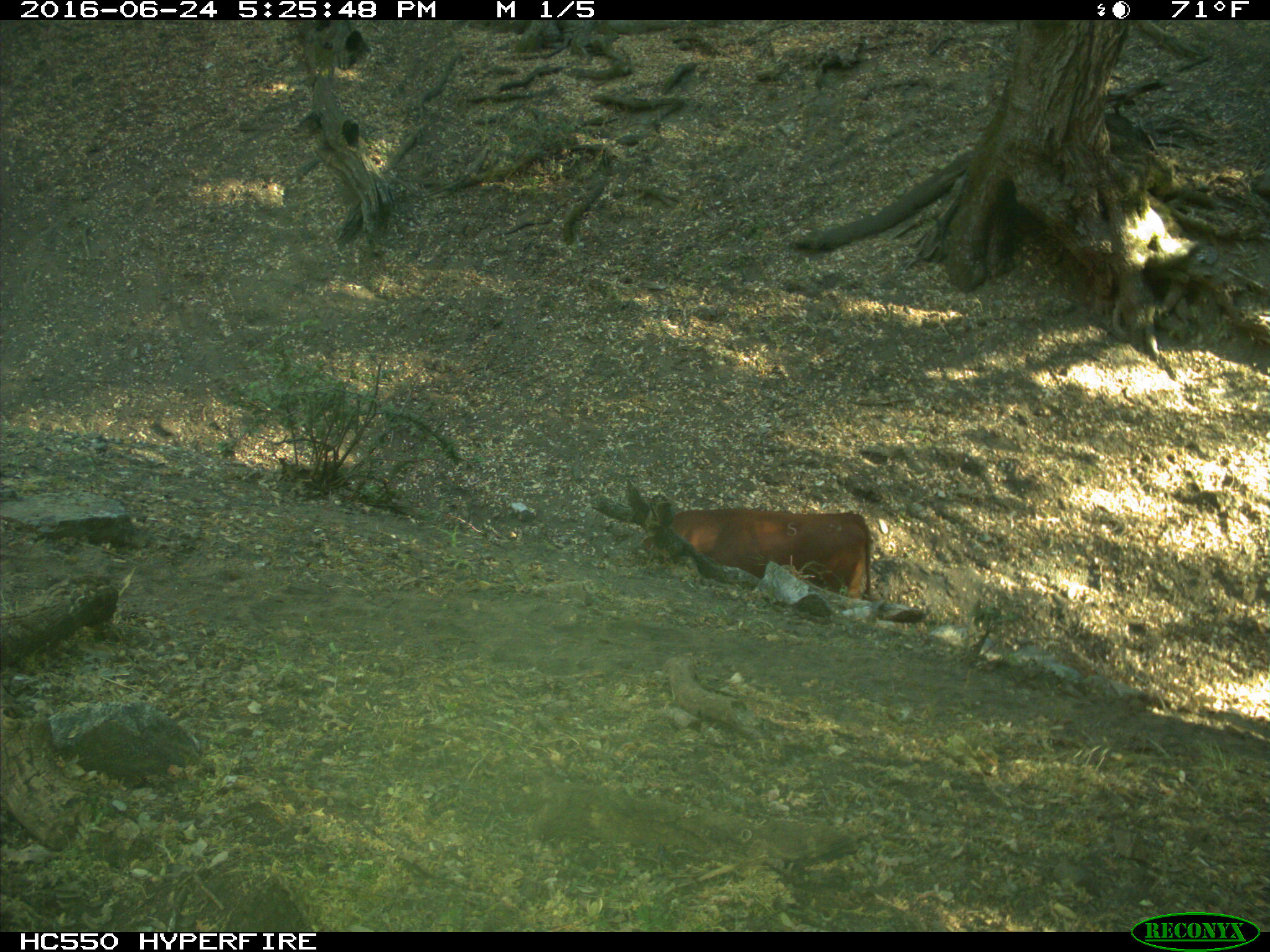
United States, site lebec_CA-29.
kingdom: Animalia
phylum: Chordata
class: Mammalia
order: Artiodactyla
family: Bovidae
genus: Bos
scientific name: Bos taurus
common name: domestic cow